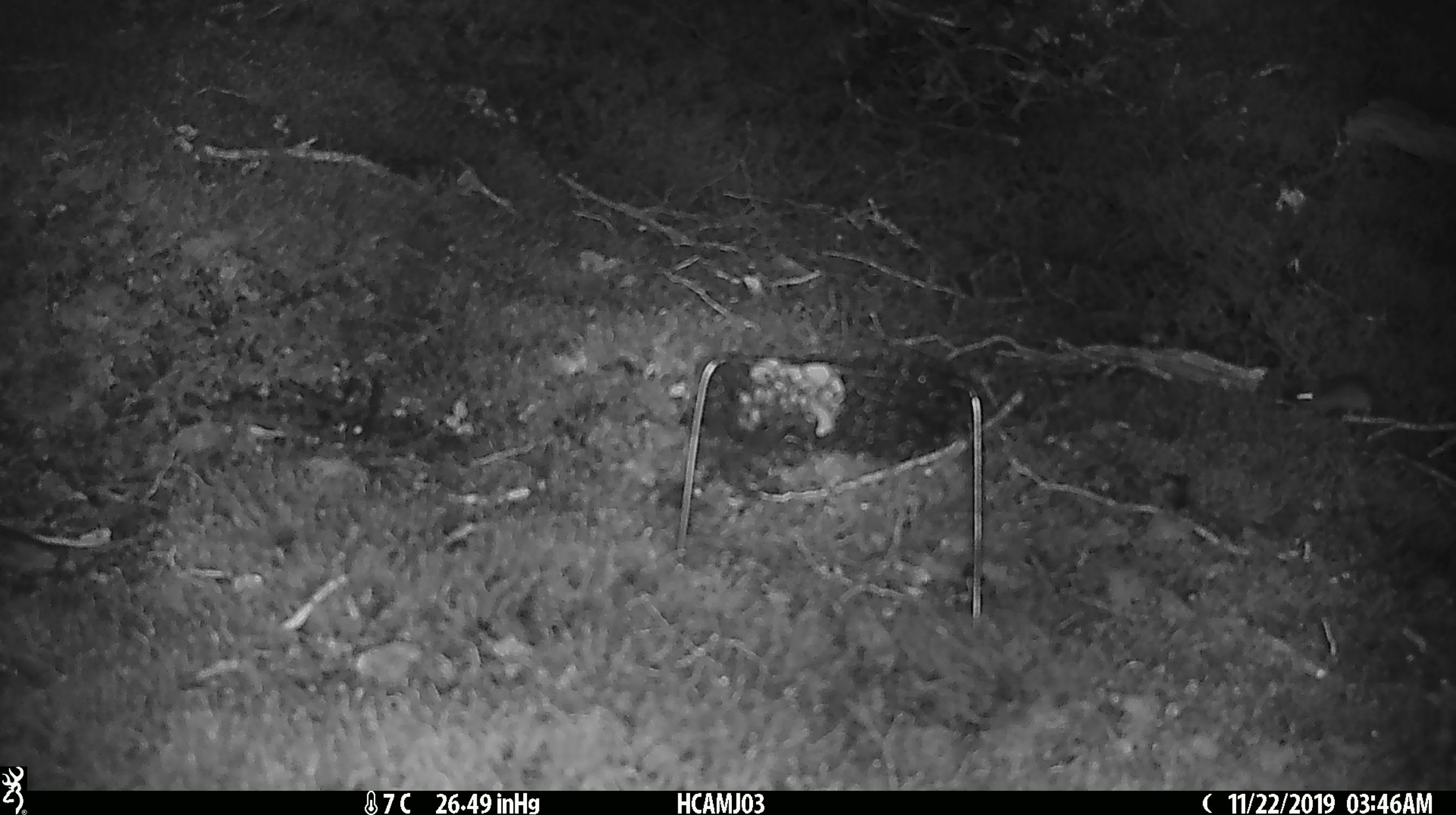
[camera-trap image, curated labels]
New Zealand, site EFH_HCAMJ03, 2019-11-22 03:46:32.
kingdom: Animalia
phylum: Chordata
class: Mammalia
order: Rodentia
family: Muridae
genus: Mus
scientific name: Mus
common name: mouse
Mouse (Mus).